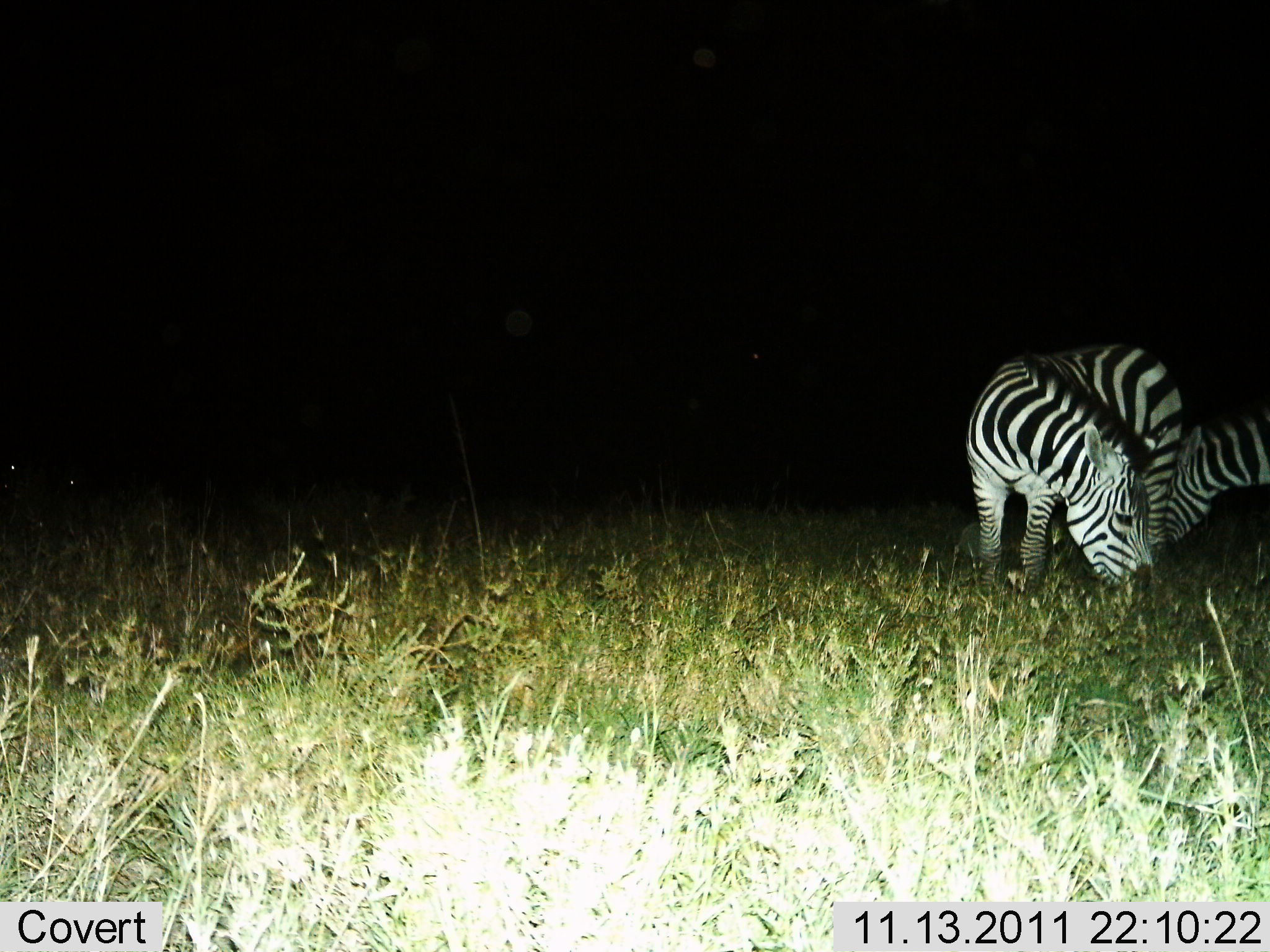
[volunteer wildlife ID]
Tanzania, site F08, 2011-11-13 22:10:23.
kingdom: Animalia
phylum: Chordata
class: Mammalia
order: Perissodactyla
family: Equidae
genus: Equus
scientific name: Equus quagga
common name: plains zebra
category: zebra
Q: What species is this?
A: Zebra (plains zebra) (Equus quagga).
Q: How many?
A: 2.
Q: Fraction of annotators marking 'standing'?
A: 21%.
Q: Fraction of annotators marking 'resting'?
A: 0%.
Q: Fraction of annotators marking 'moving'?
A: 0%.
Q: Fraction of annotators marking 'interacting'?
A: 0%.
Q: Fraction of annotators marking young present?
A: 0%.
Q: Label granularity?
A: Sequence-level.